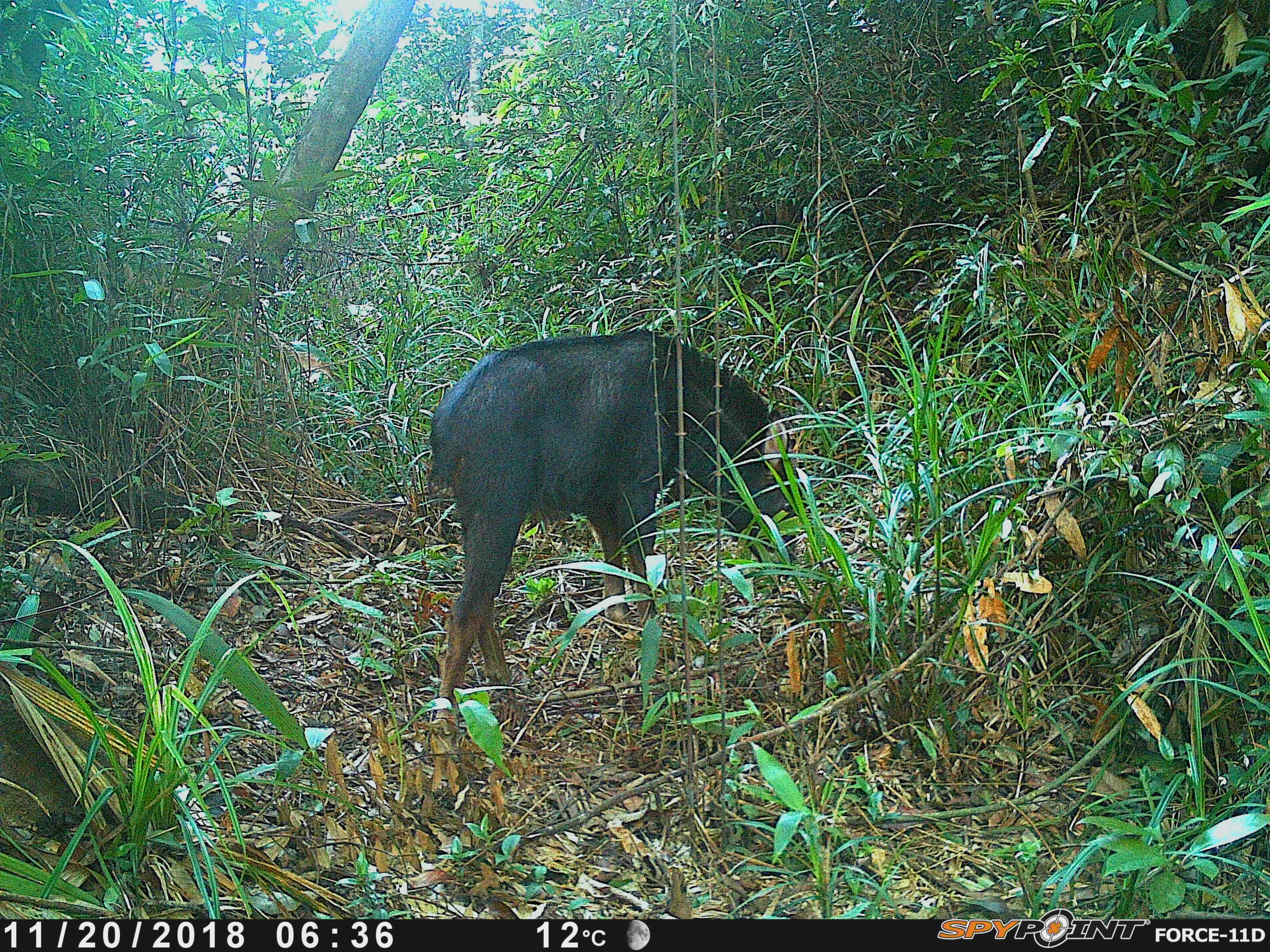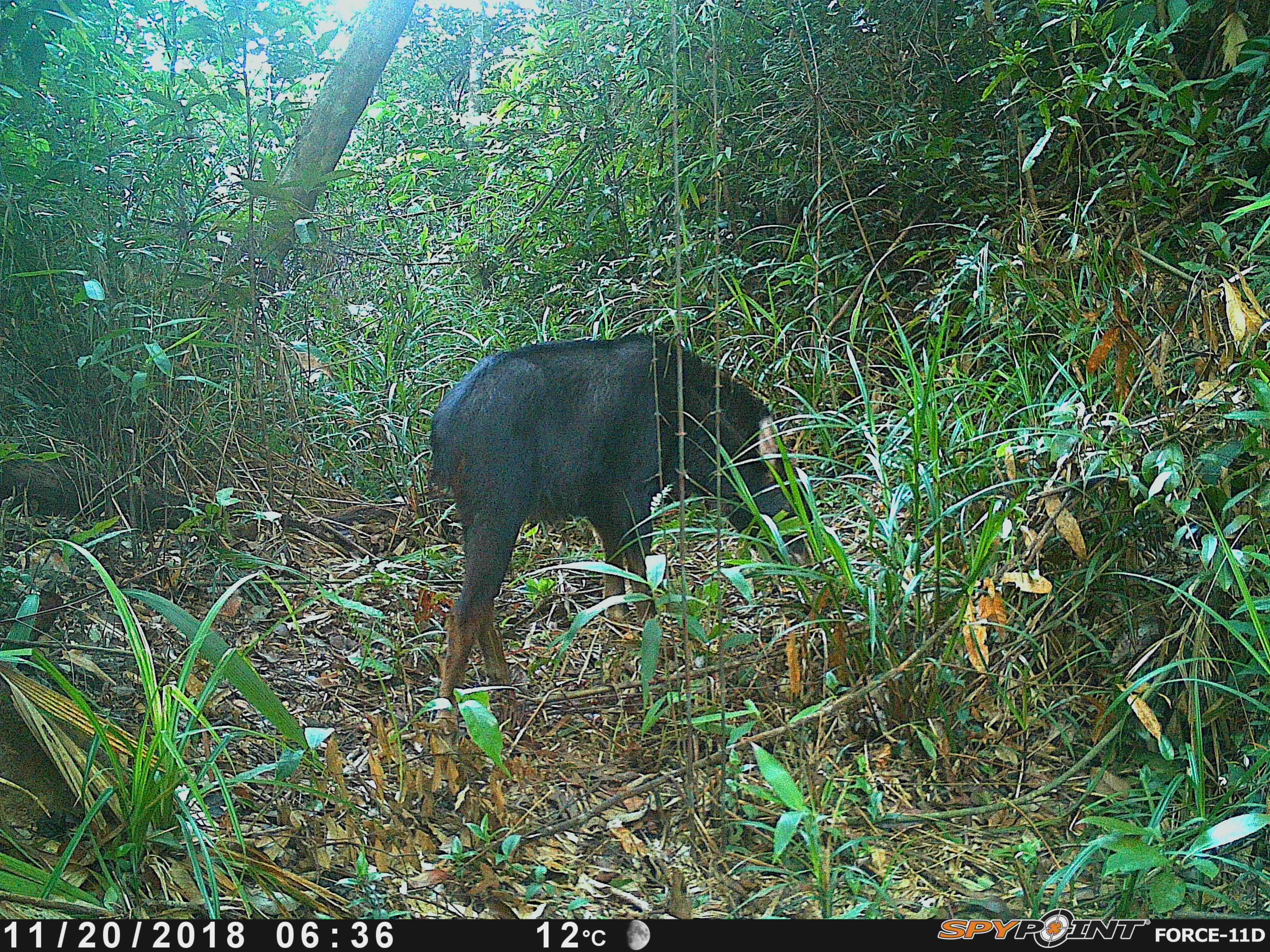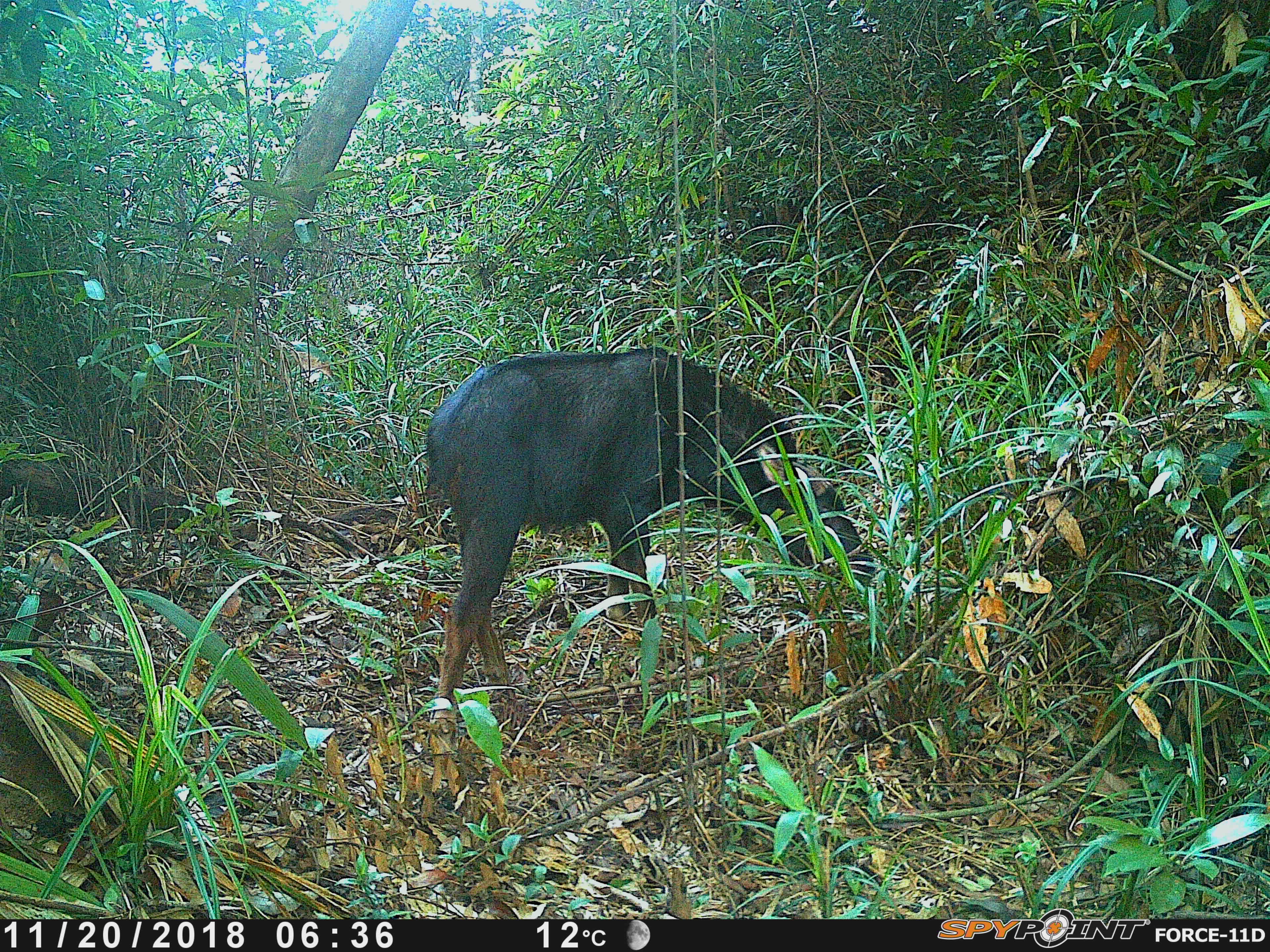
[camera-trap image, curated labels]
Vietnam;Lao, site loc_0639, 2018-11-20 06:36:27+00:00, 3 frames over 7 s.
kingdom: Animalia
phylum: Chordata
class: Mammalia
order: Artiodactyla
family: Bovidae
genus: Capricornis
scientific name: Capricornis sumatraensis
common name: chinese serow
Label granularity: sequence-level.